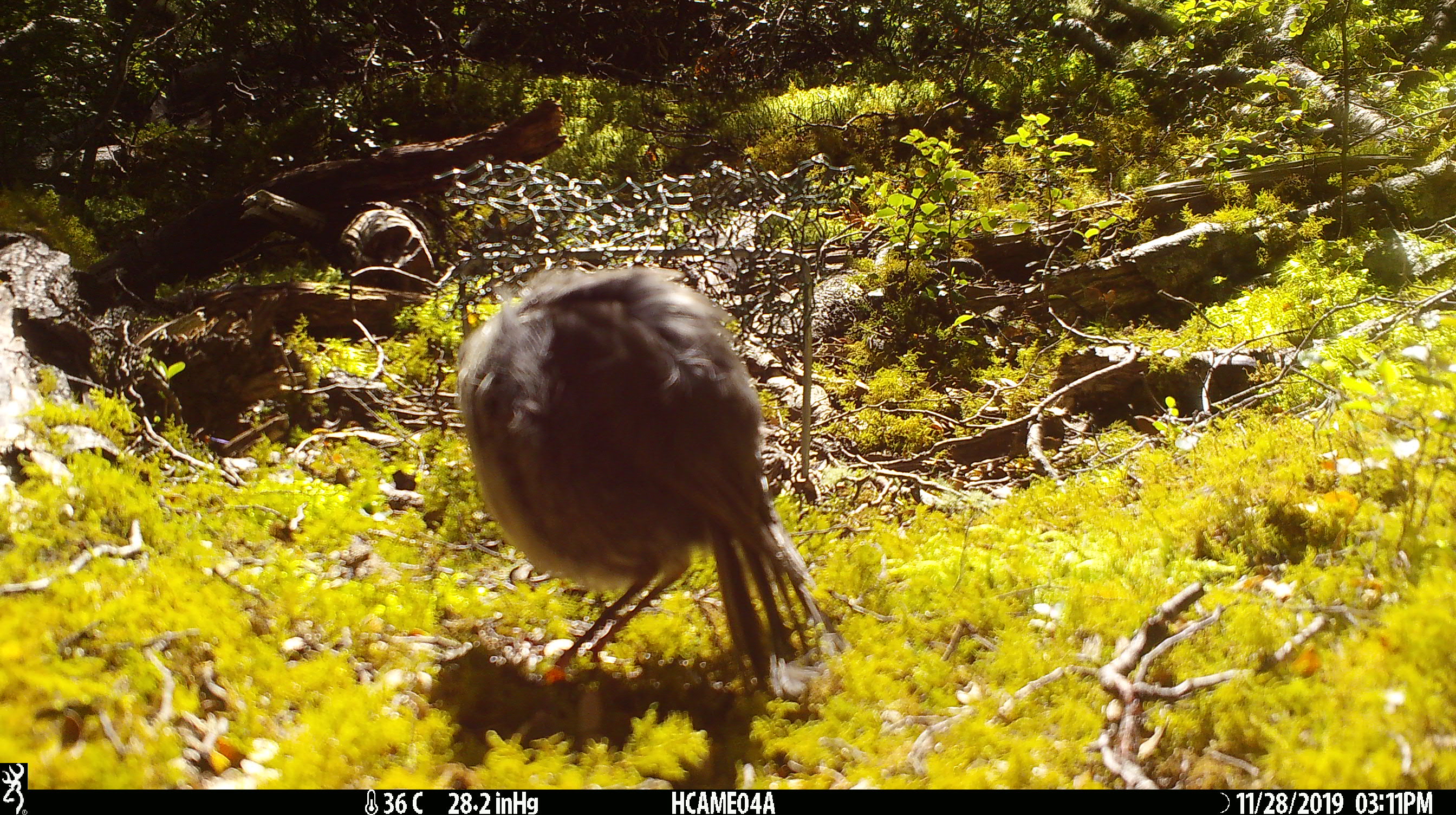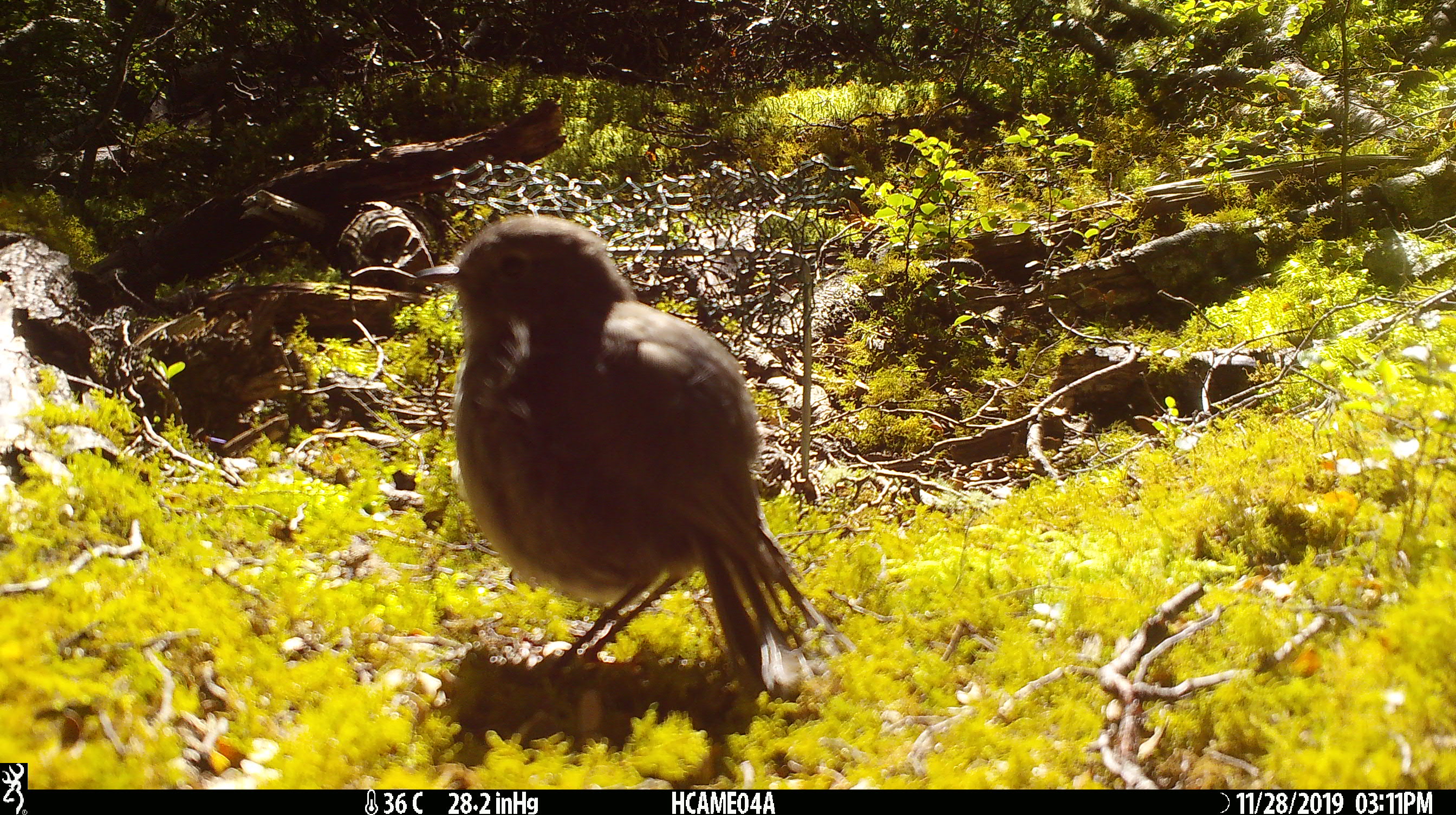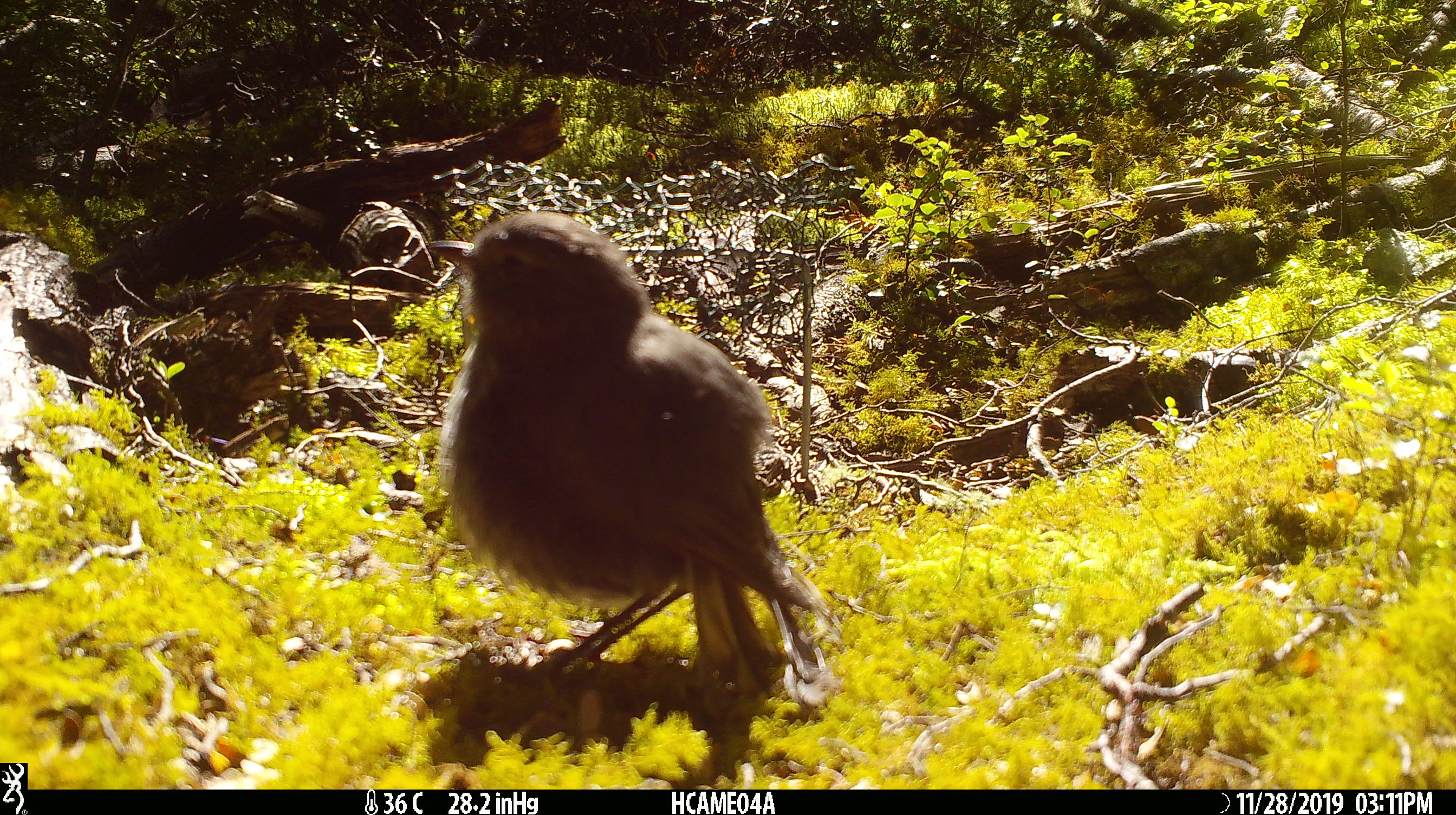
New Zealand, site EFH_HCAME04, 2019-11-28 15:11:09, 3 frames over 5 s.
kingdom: Animalia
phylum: Chordata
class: Aves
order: Passeriformes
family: Petroicidae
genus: Petroica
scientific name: Petroica australis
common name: new zealand robin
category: robin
Robin (new zealand robin) (Petroica australis).